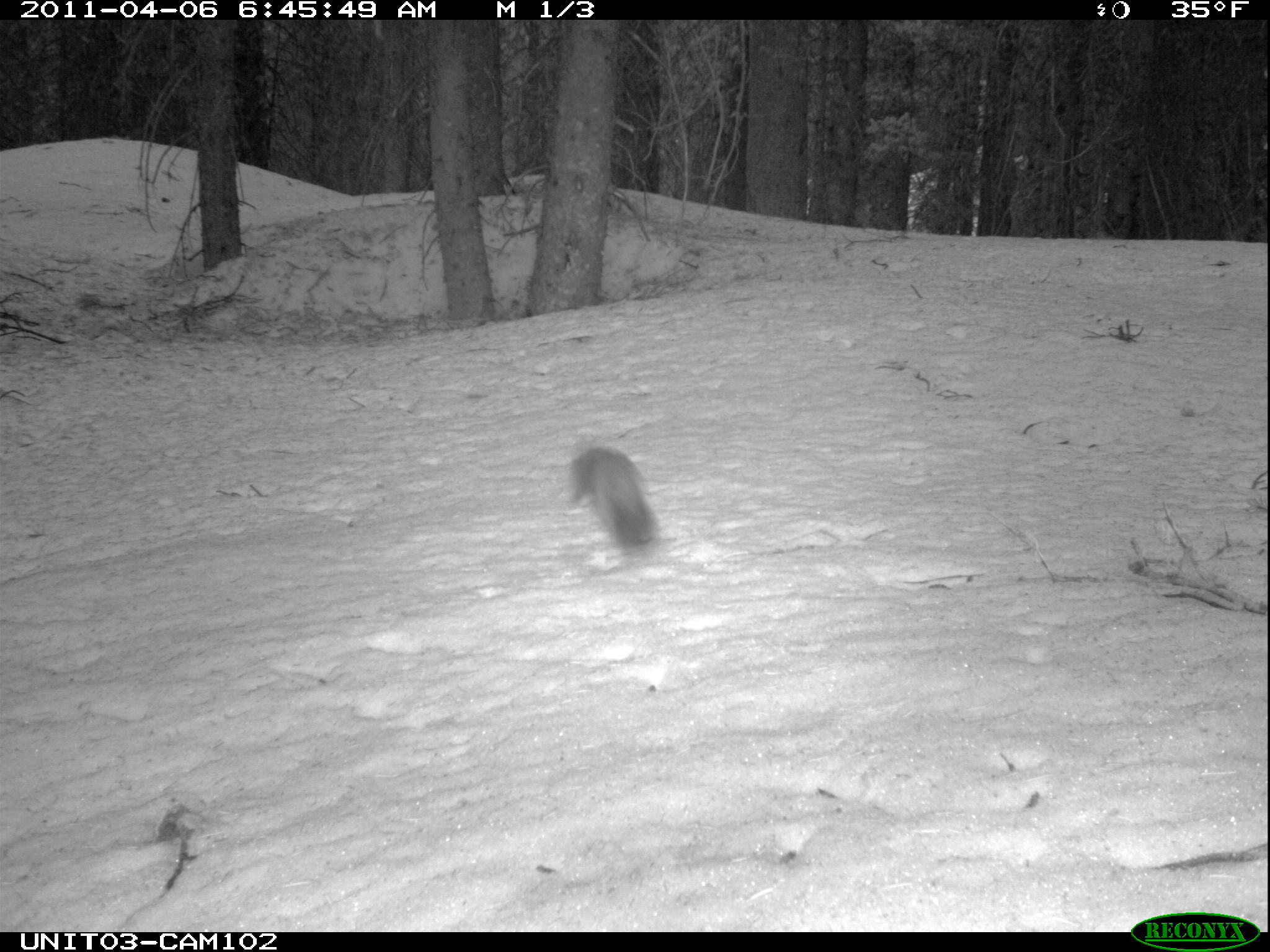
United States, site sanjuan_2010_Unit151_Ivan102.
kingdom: Animalia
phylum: Chordata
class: Mammalia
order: Rodentia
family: Sciuridae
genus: Tamiasciurus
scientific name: Tamiasciurus hudsonicus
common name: american red squirrel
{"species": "Tamiasciurus hudsonicus (american red squirrel)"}